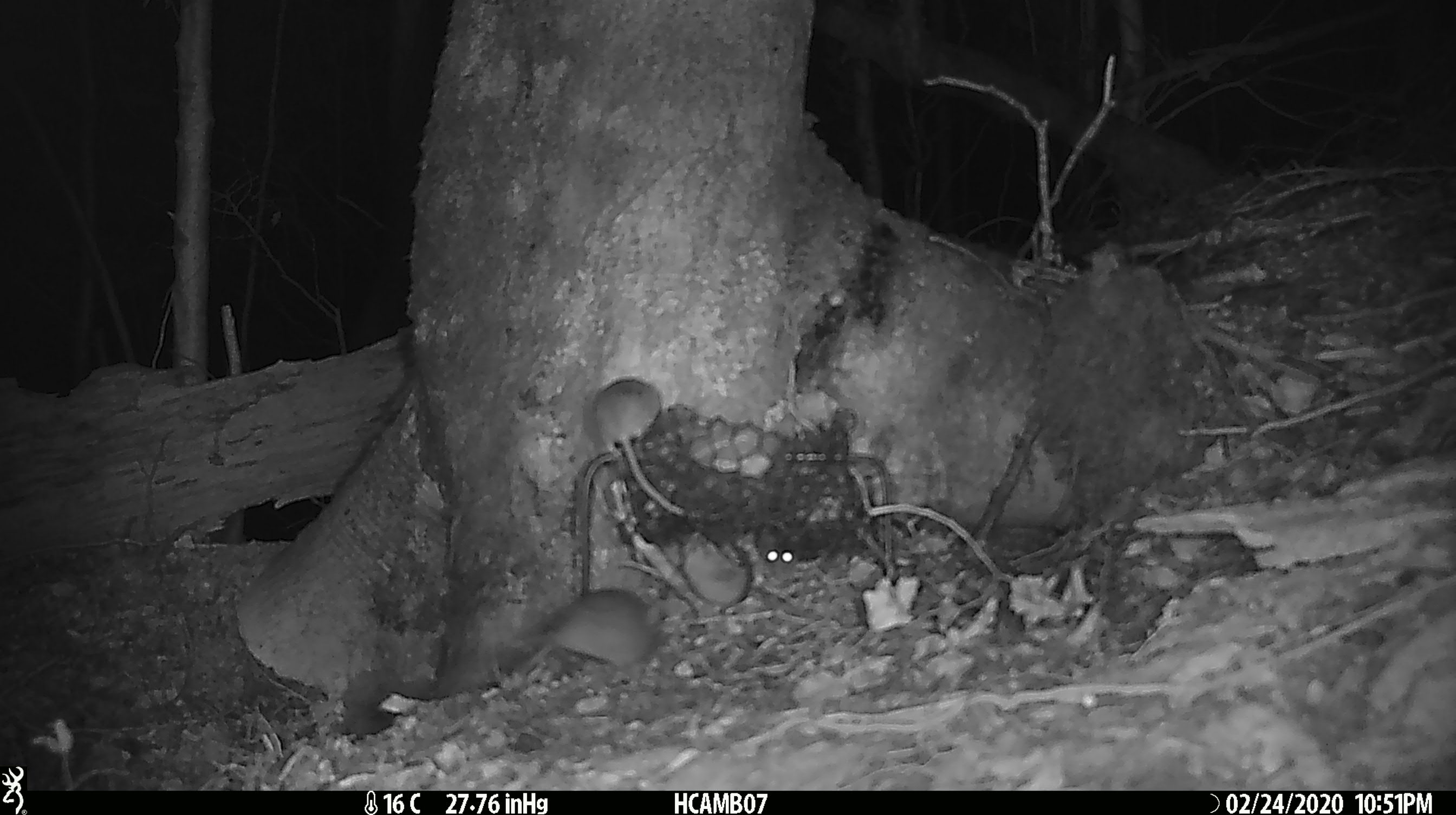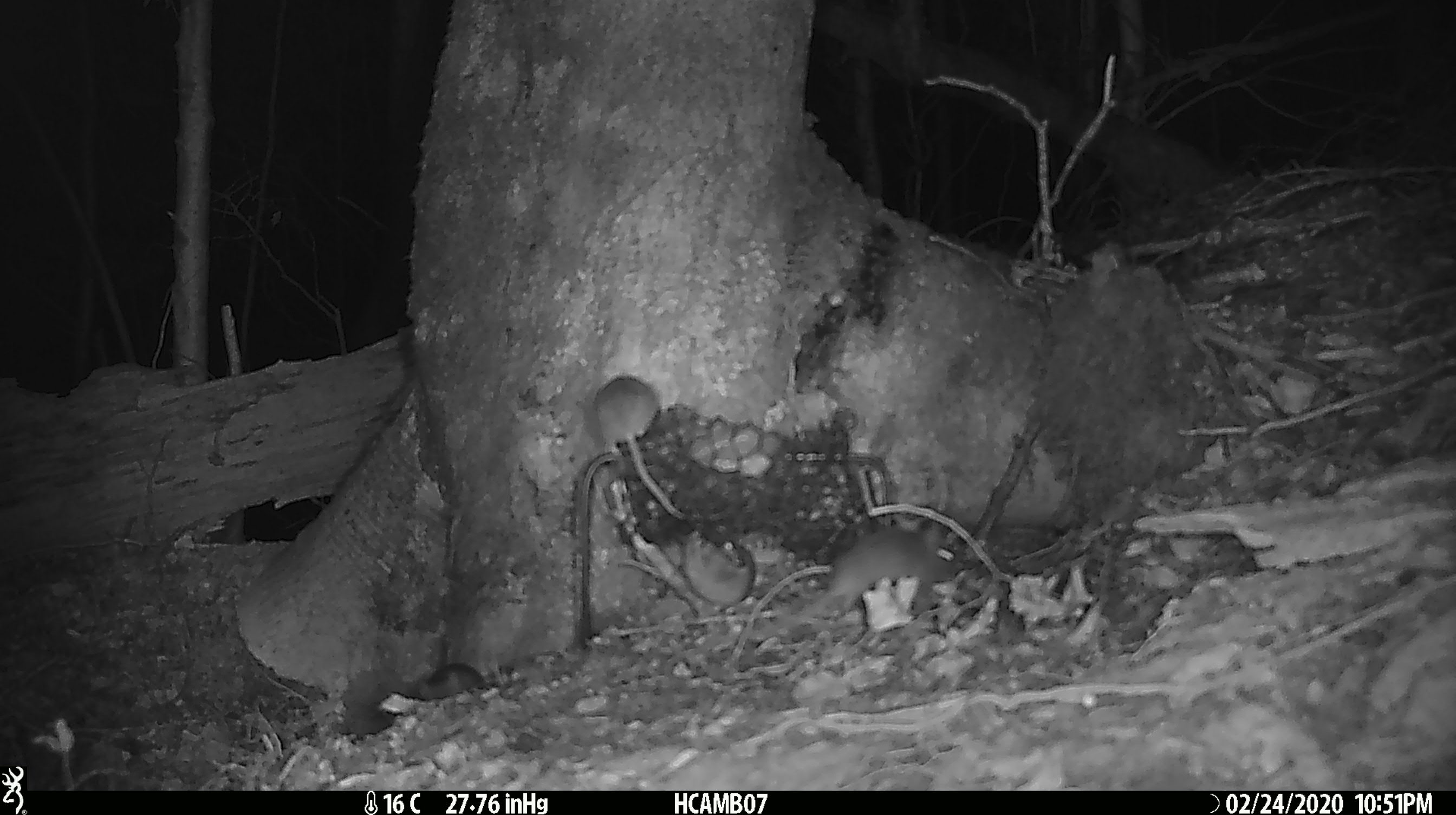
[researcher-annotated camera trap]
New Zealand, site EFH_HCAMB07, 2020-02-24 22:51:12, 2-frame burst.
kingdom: Animalia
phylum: Chordata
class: Mammalia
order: Rodentia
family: Muridae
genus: Mus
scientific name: Mus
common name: mouse